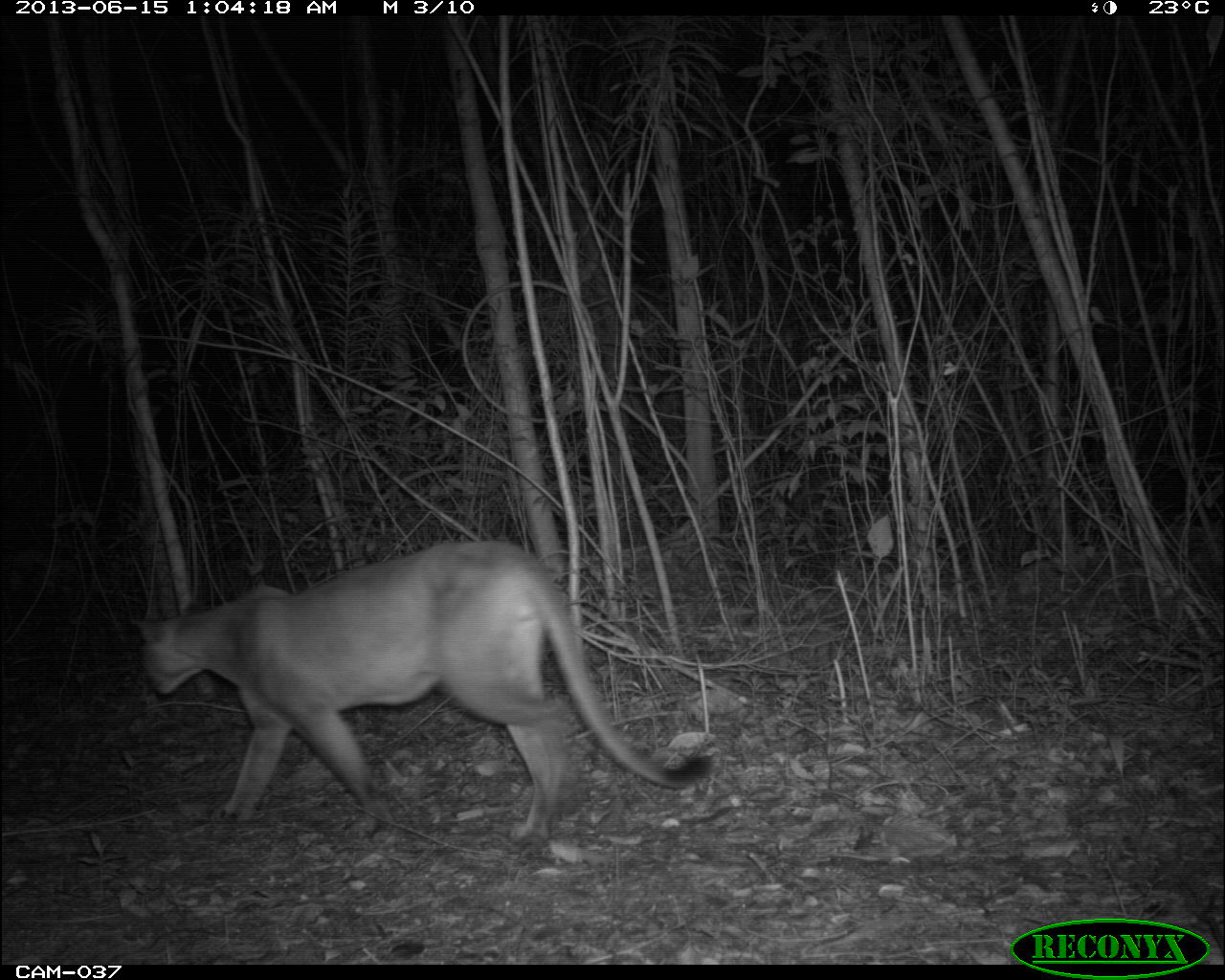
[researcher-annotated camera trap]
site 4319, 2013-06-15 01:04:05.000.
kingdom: Animalia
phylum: Chordata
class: Mammalia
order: Carnivora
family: Felidae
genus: Puma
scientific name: Puma concolor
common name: mountain lion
Puma concolor (mountain lion), count 1, sex male.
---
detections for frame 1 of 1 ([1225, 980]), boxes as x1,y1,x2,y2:
puma concolor: 133,538,715,842